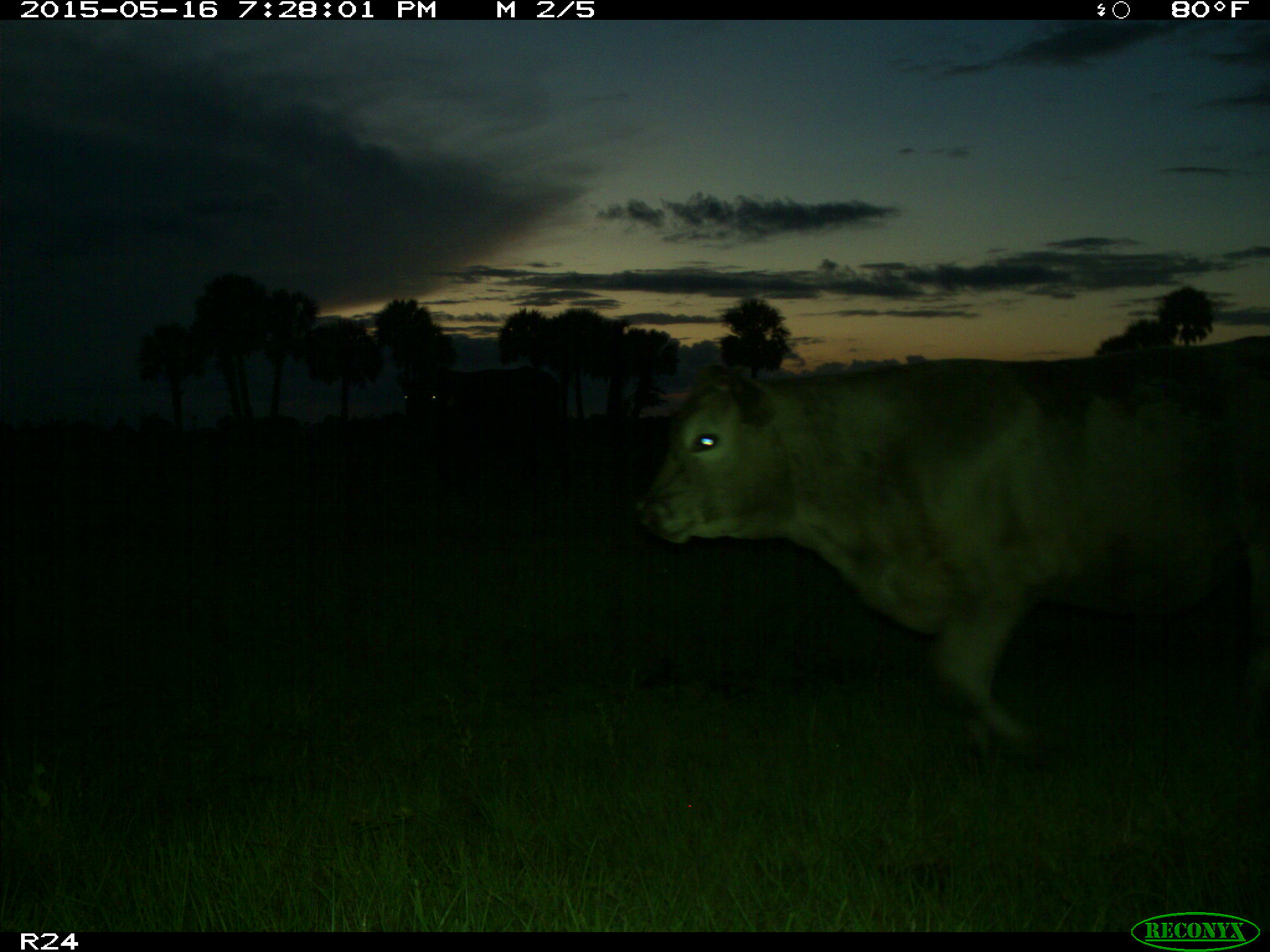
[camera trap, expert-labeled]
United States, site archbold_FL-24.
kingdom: Animalia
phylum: Chordata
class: Mammalia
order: Artiodactyla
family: Bovidae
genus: Bos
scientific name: Bos taurus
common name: domestic cow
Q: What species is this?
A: Bos taurus (domestic cow).